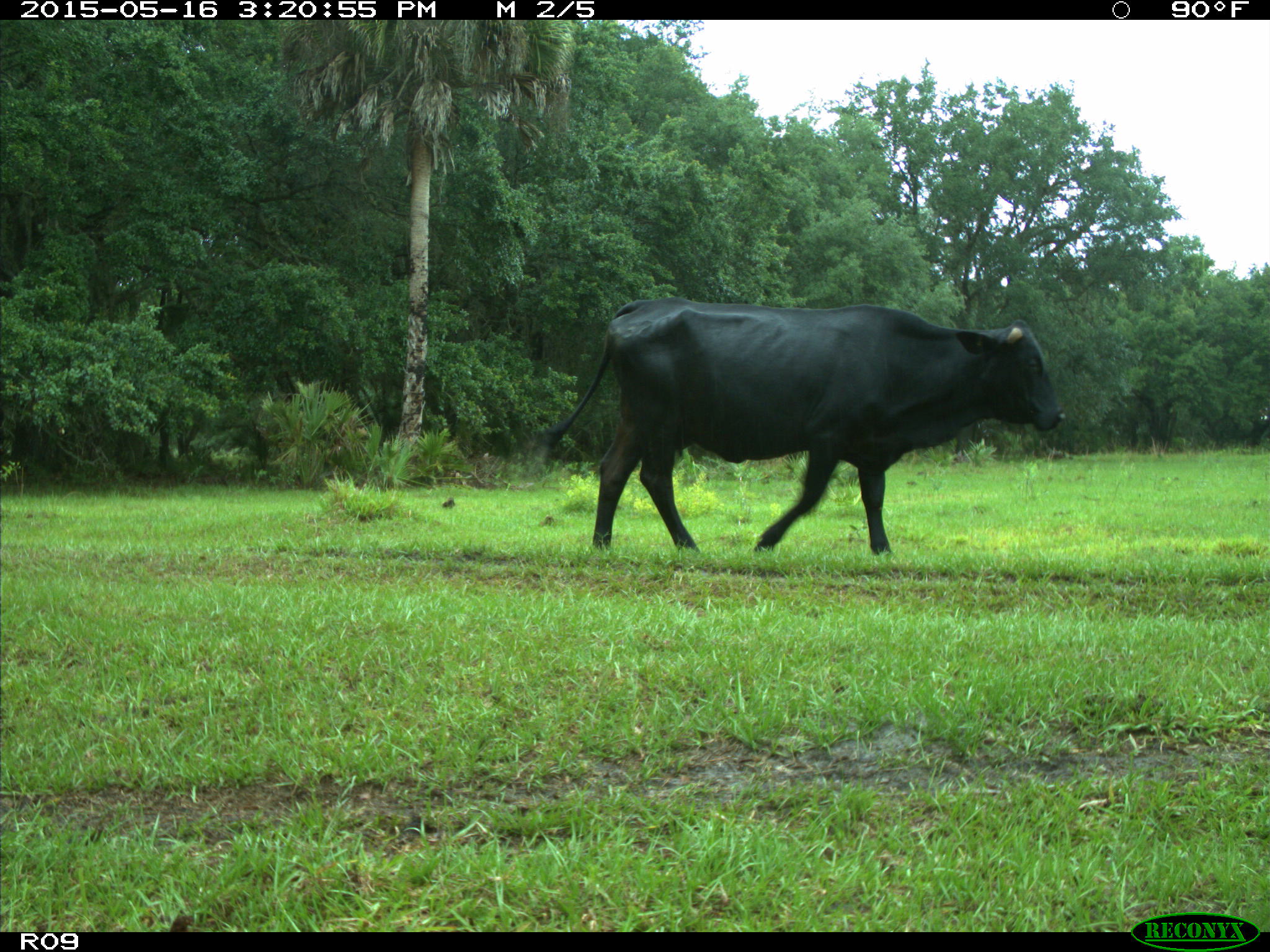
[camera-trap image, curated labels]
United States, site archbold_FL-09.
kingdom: Animalia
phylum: Chordata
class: Mammalia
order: Artiodactyla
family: Bovidae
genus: Bos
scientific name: Bos taurus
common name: domestic cow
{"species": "Bos taurus (domestic cow)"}